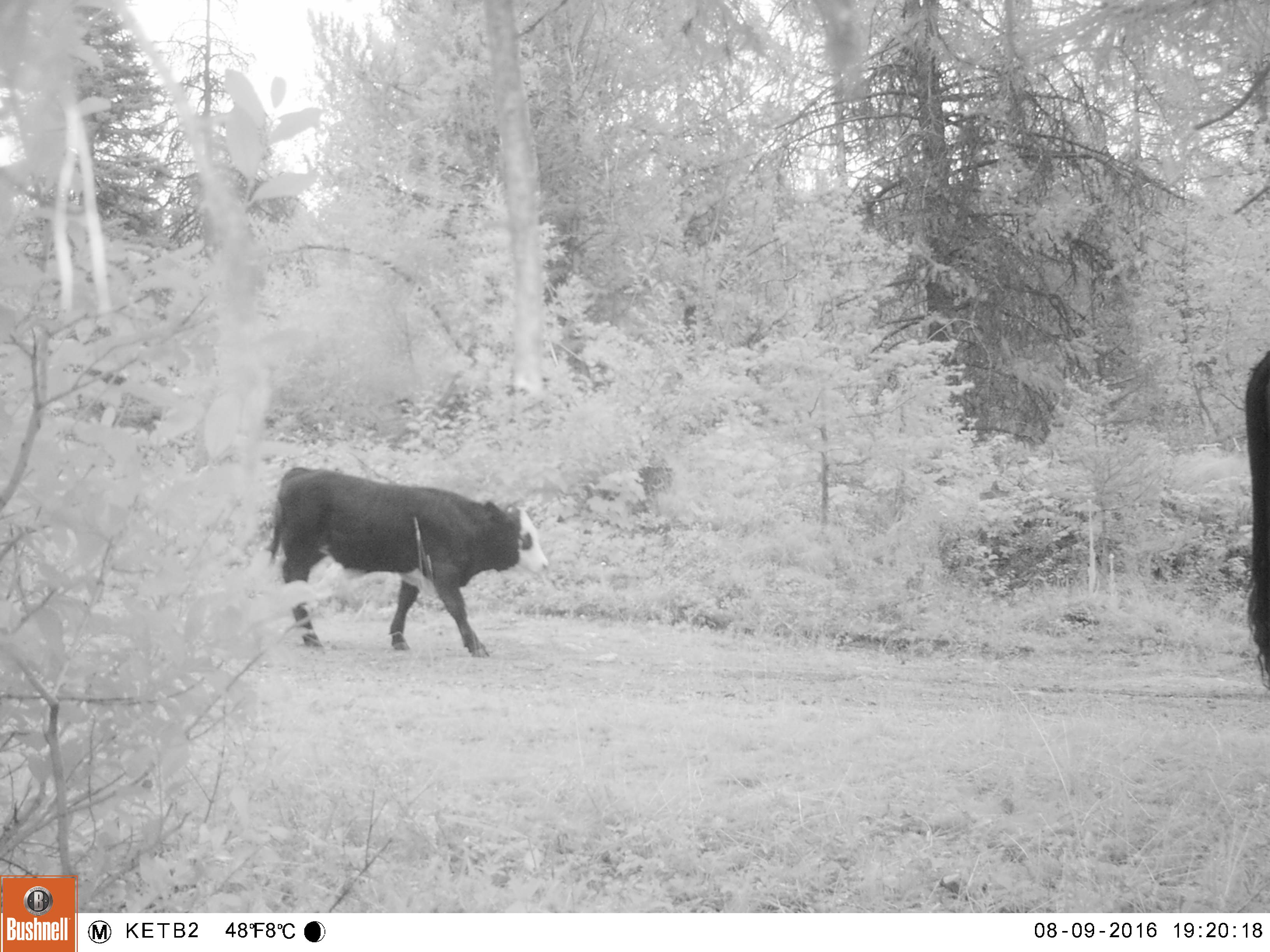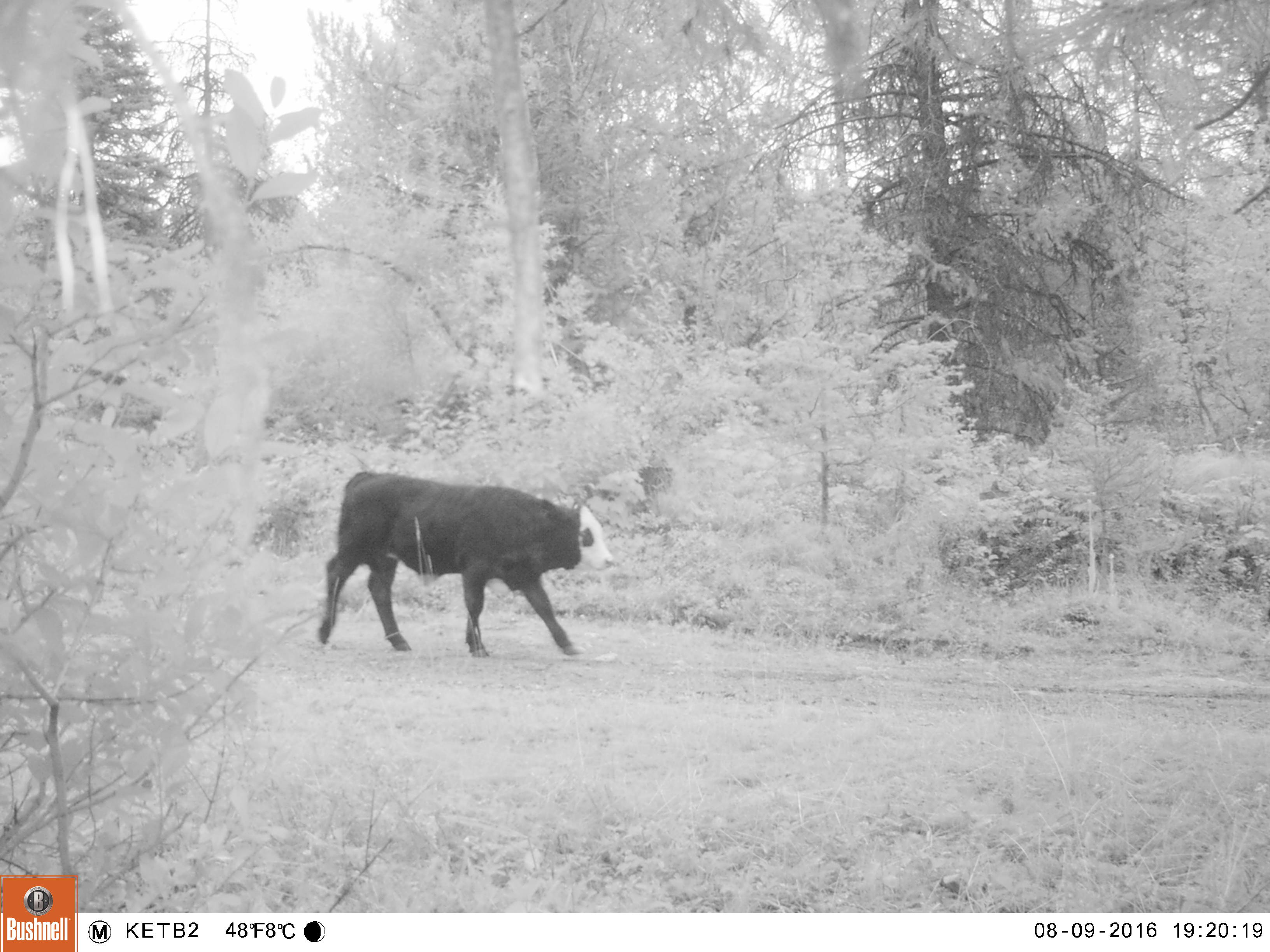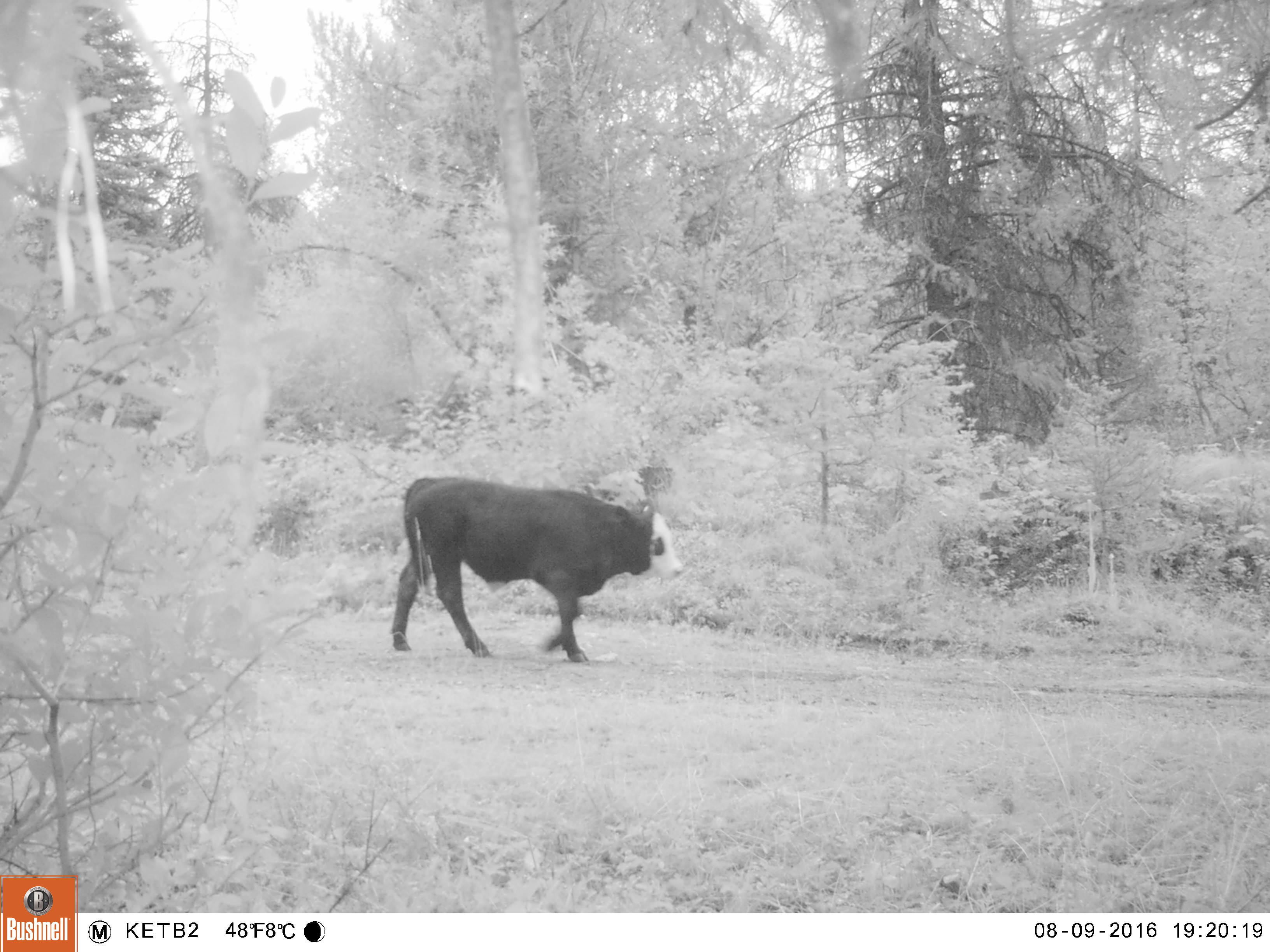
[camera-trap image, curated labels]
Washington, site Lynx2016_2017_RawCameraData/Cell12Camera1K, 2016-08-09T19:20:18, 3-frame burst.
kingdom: Animalia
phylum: Chordata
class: Mammalia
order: Artiodactyla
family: Bovidae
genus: Bos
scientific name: Bos taurus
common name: domestic cattle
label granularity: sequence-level